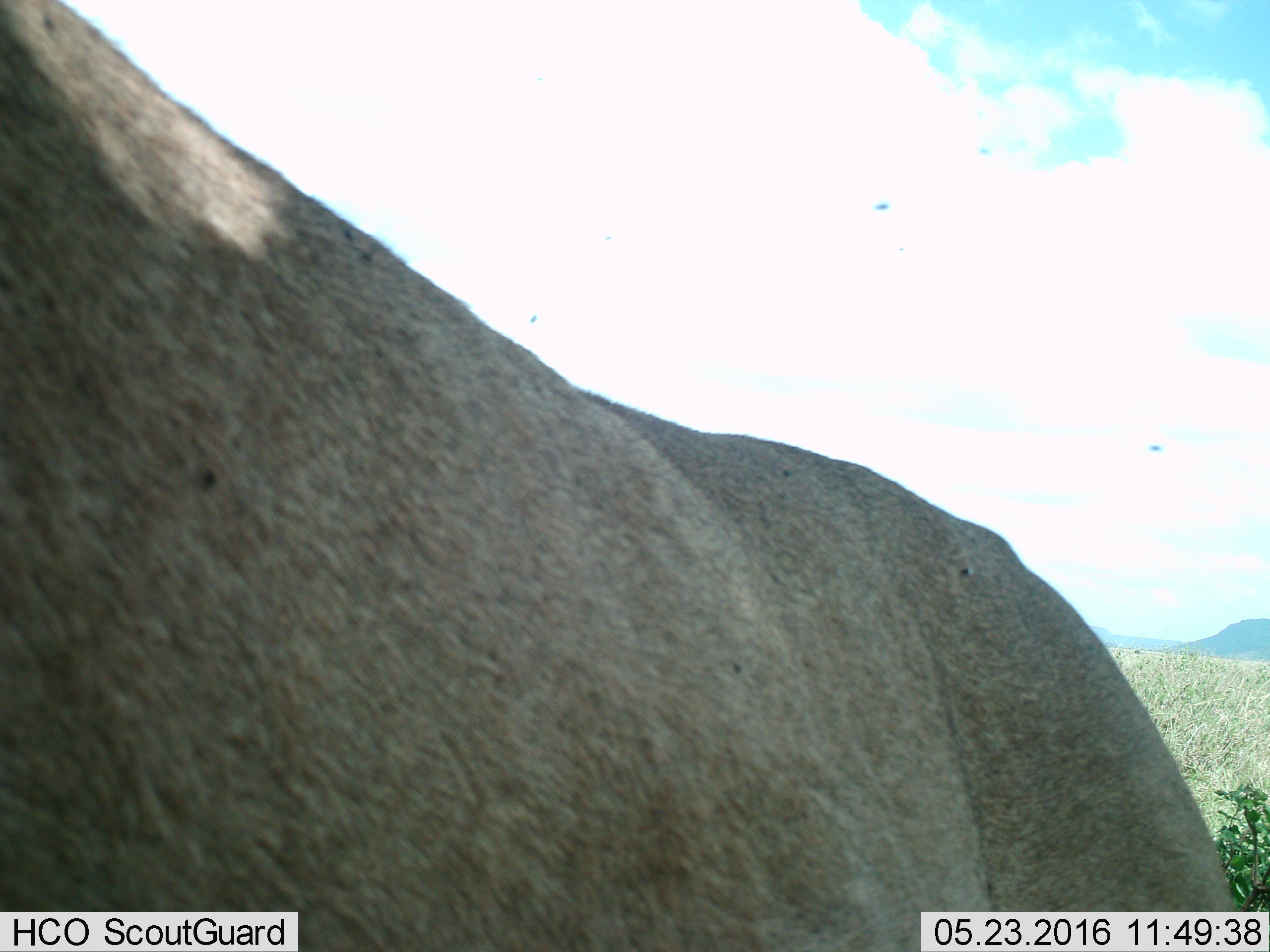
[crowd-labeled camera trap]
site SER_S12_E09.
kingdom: Animalia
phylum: Chordata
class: Mammalia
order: Carnivora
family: Felidae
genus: Panthera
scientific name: Panthera leo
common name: lion female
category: lionfemale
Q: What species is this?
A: Lionfemale (lion female) (Panthera leo).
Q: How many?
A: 1.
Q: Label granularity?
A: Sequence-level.